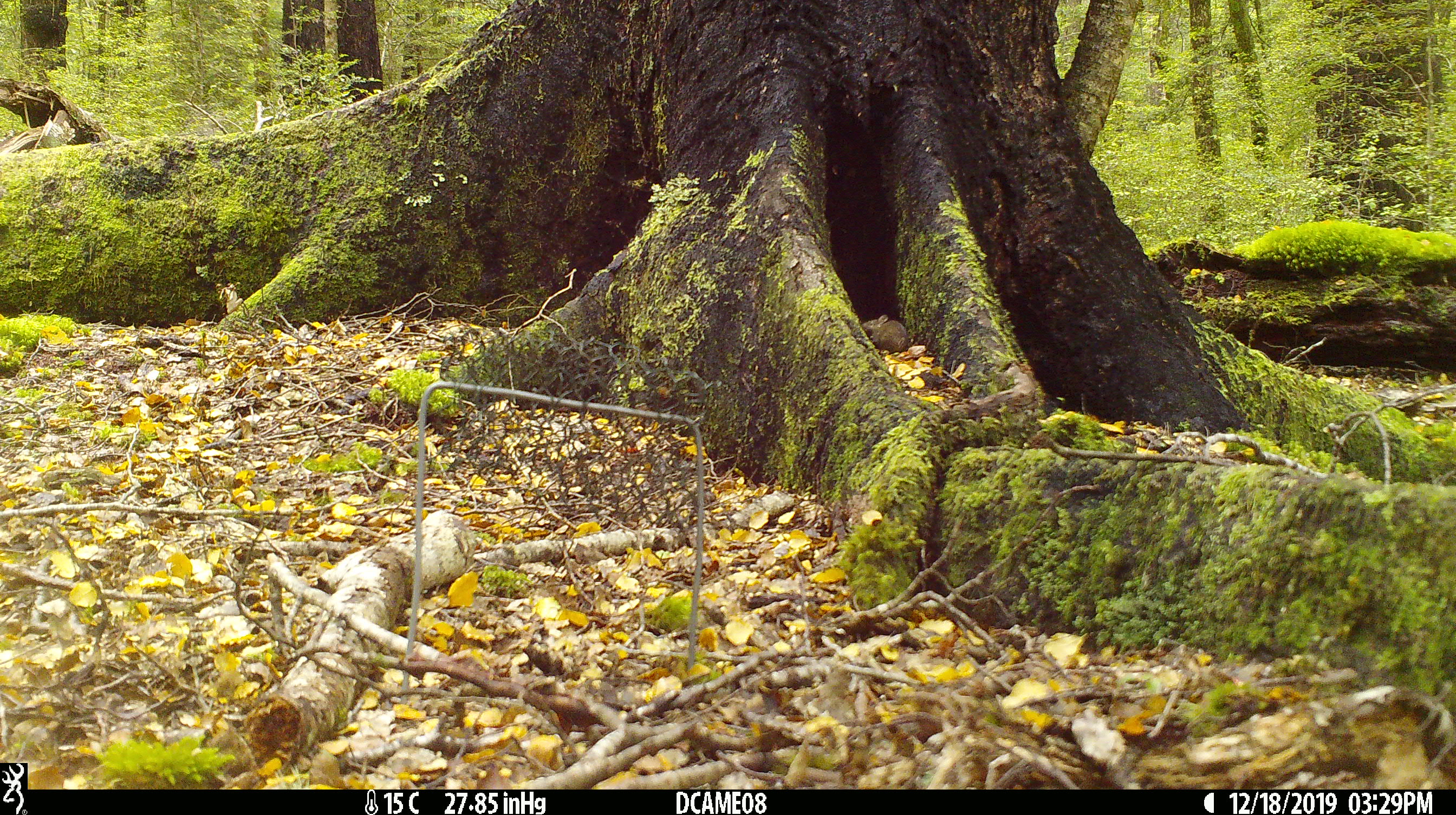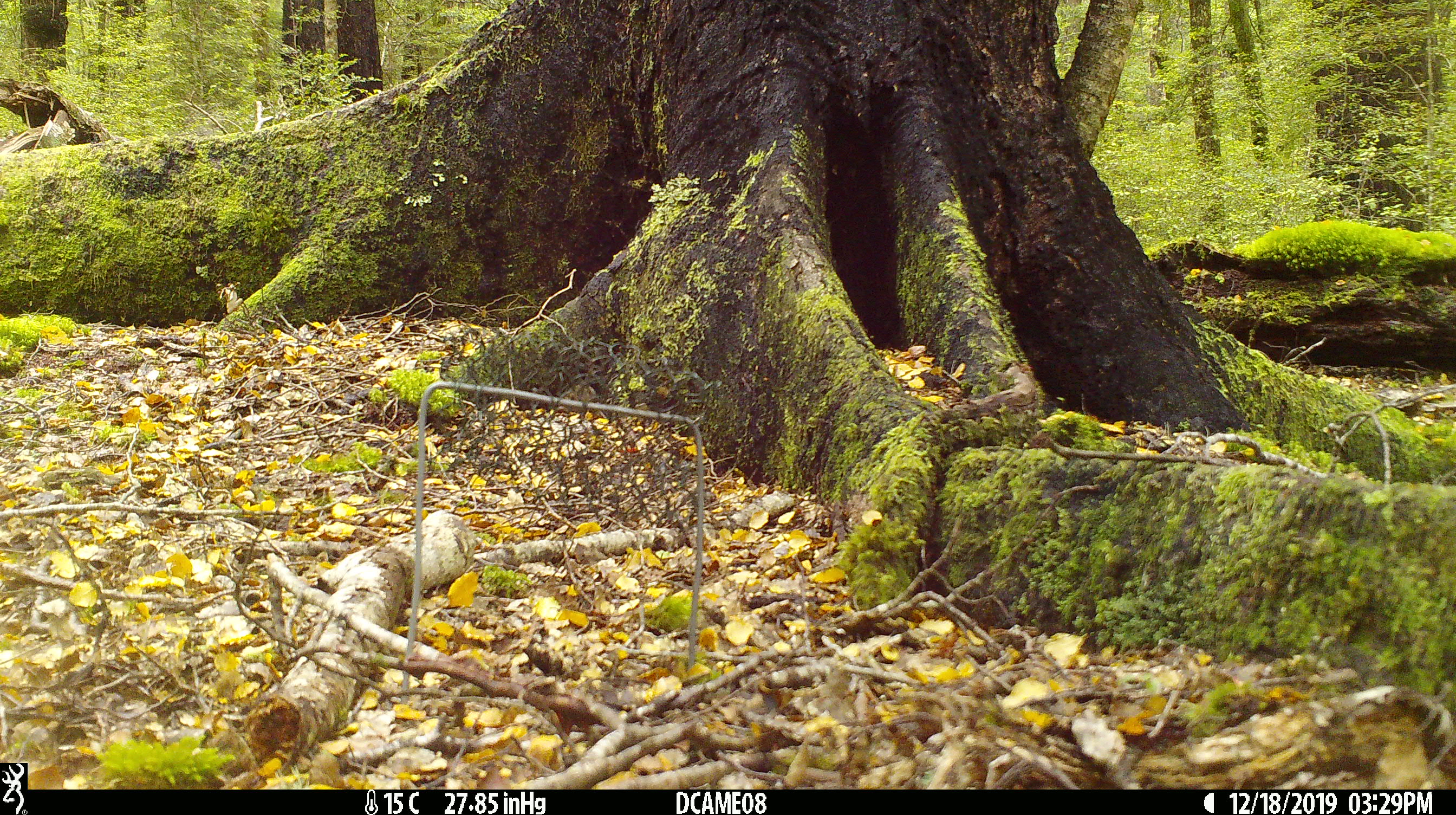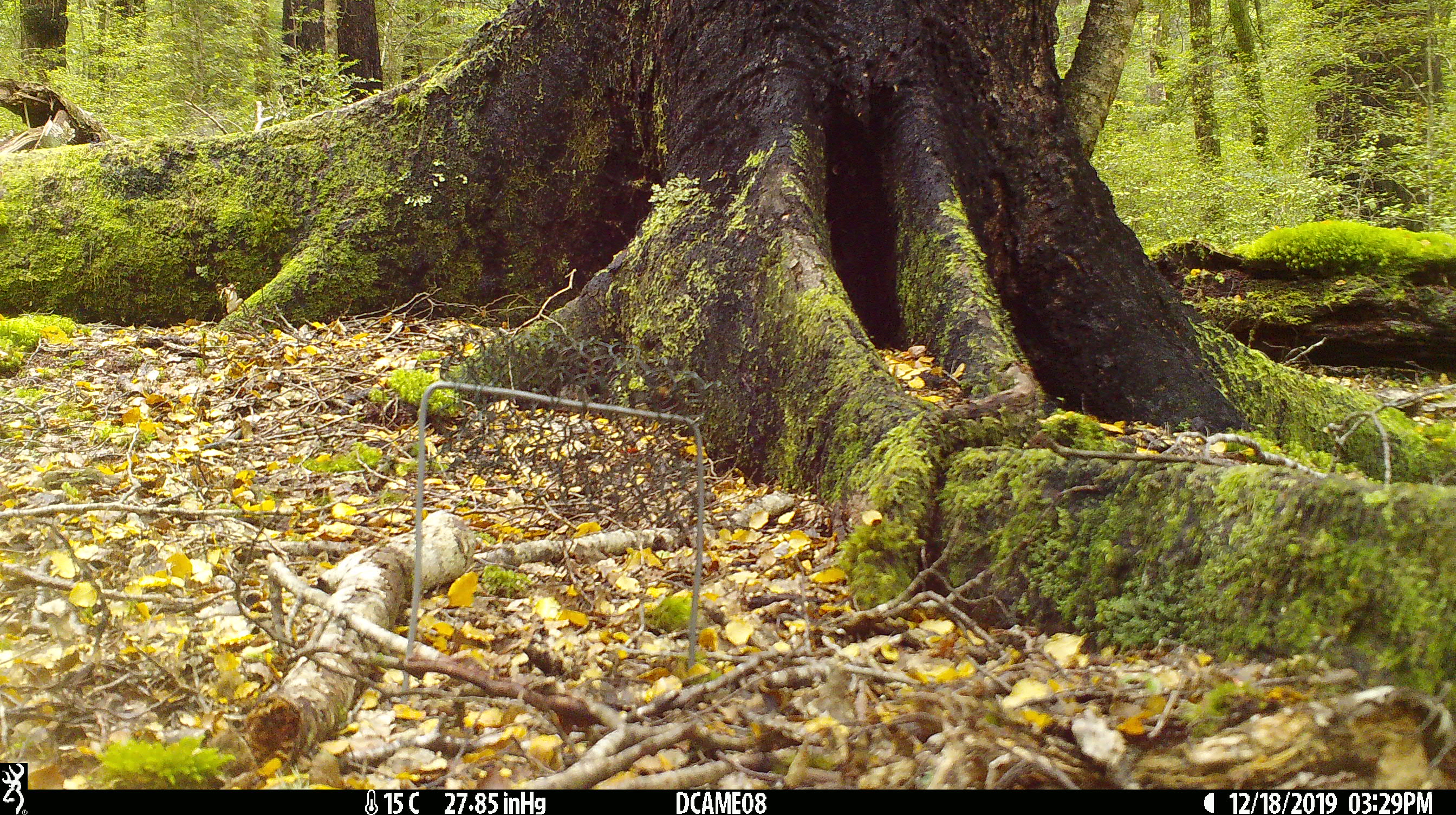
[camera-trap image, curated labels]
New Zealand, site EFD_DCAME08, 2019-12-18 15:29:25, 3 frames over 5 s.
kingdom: Animalia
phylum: Chordata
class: Mammalia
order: Rodentia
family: Muridae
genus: Mus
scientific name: Mus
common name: mouse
Mouse (Mus).